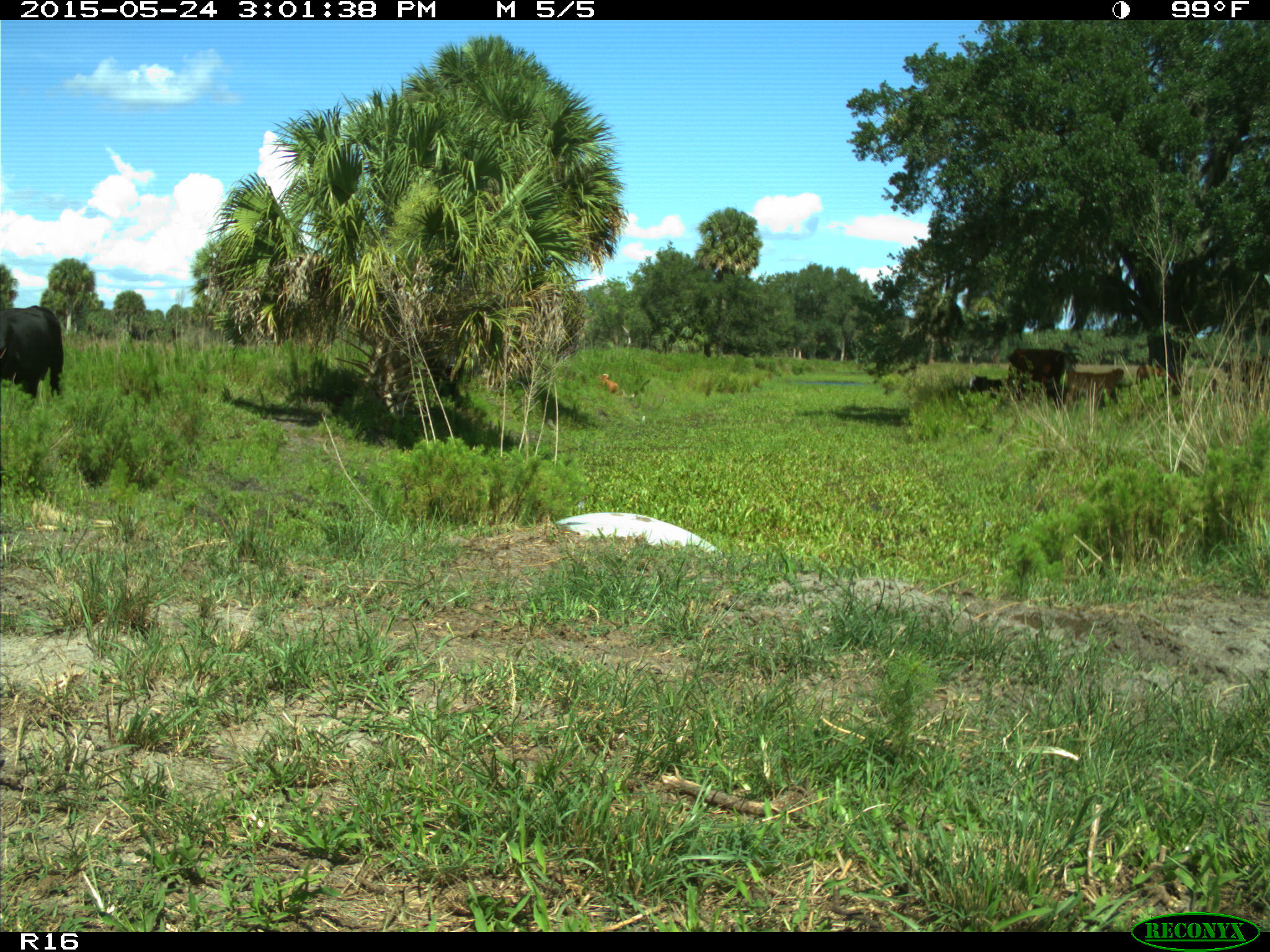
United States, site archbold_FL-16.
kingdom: Animalia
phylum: Chordata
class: Mammalia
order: Artiodactyla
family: Bovidae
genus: Bos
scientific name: Bos taurus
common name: domestic cow